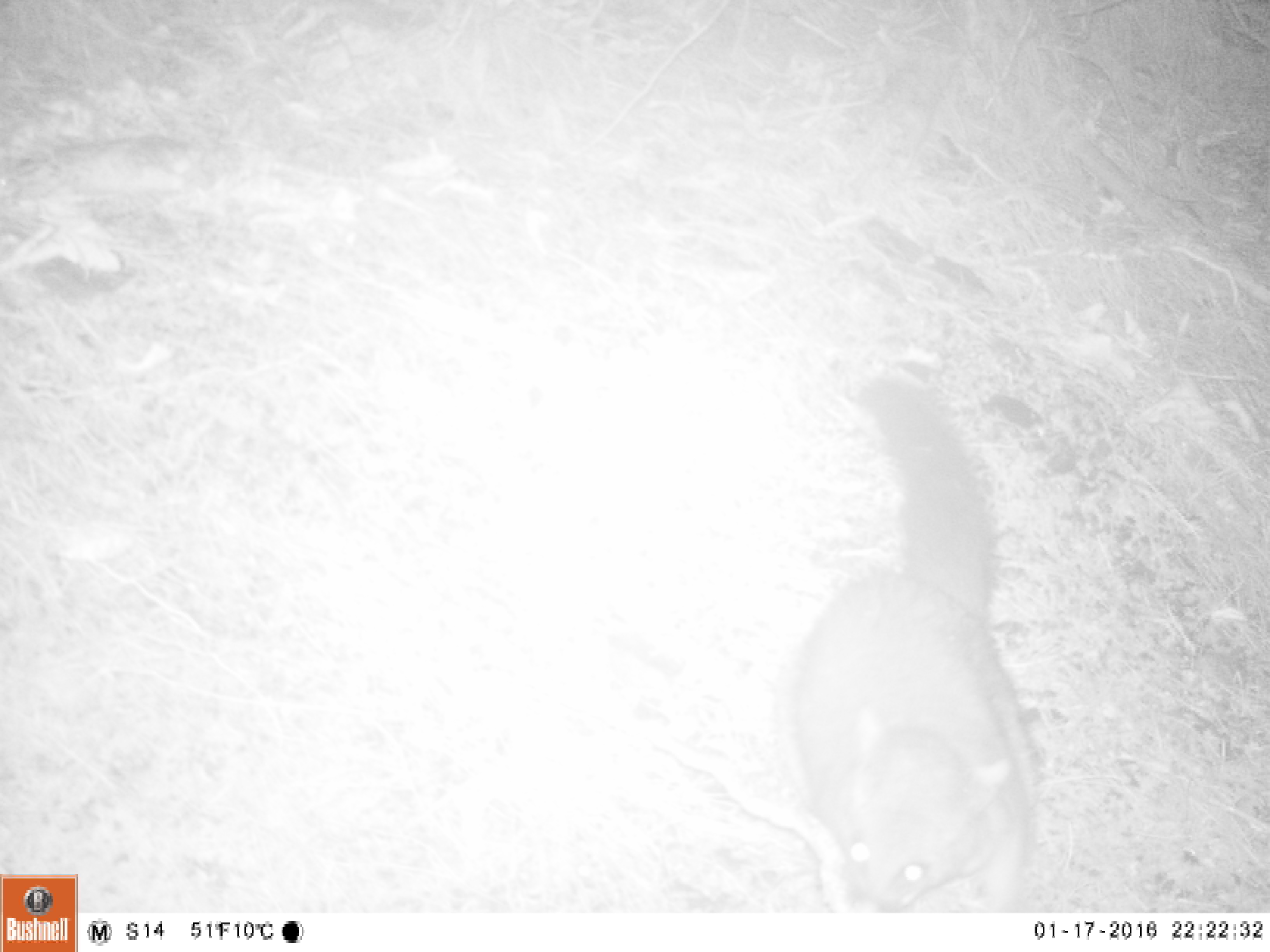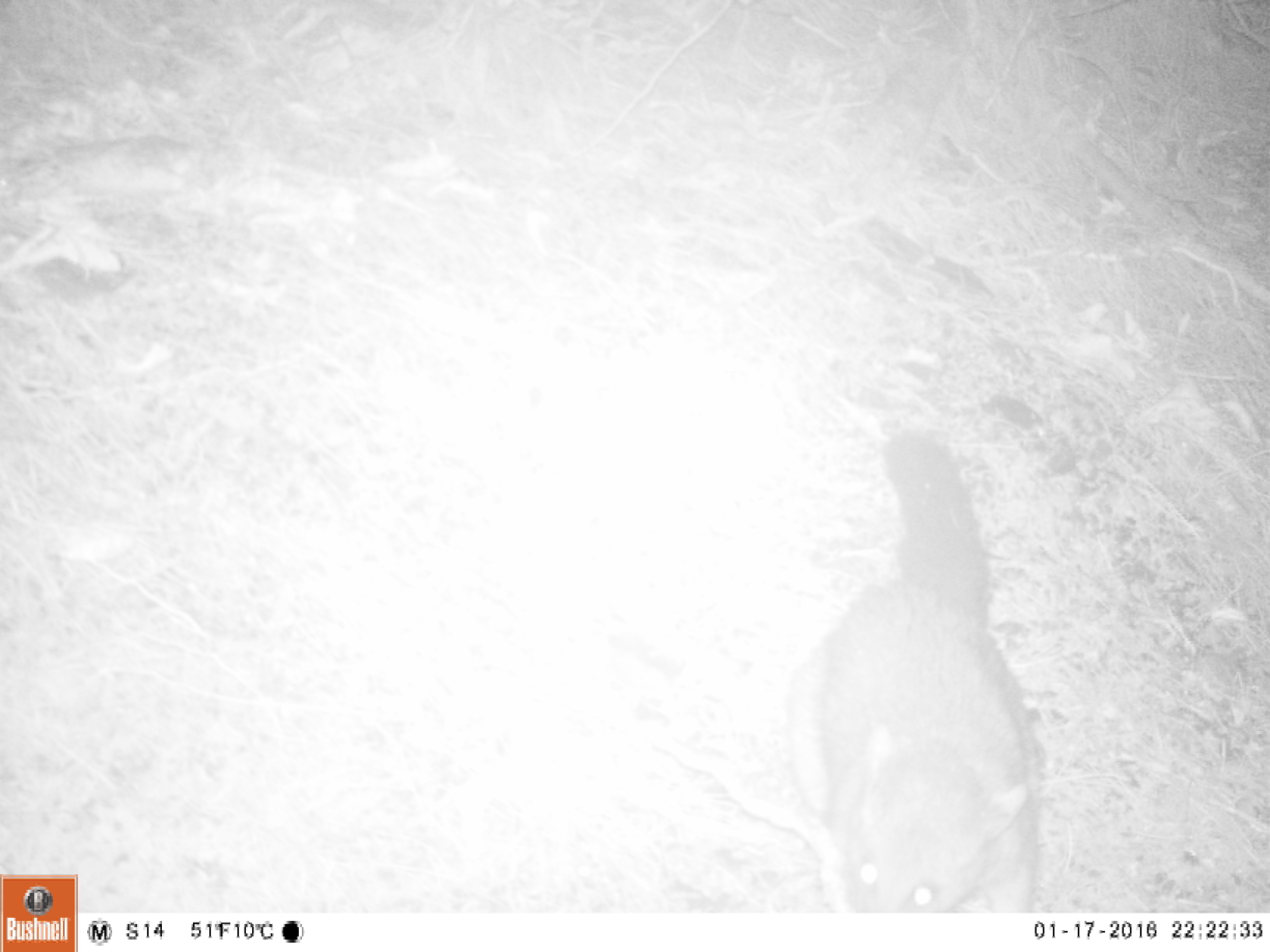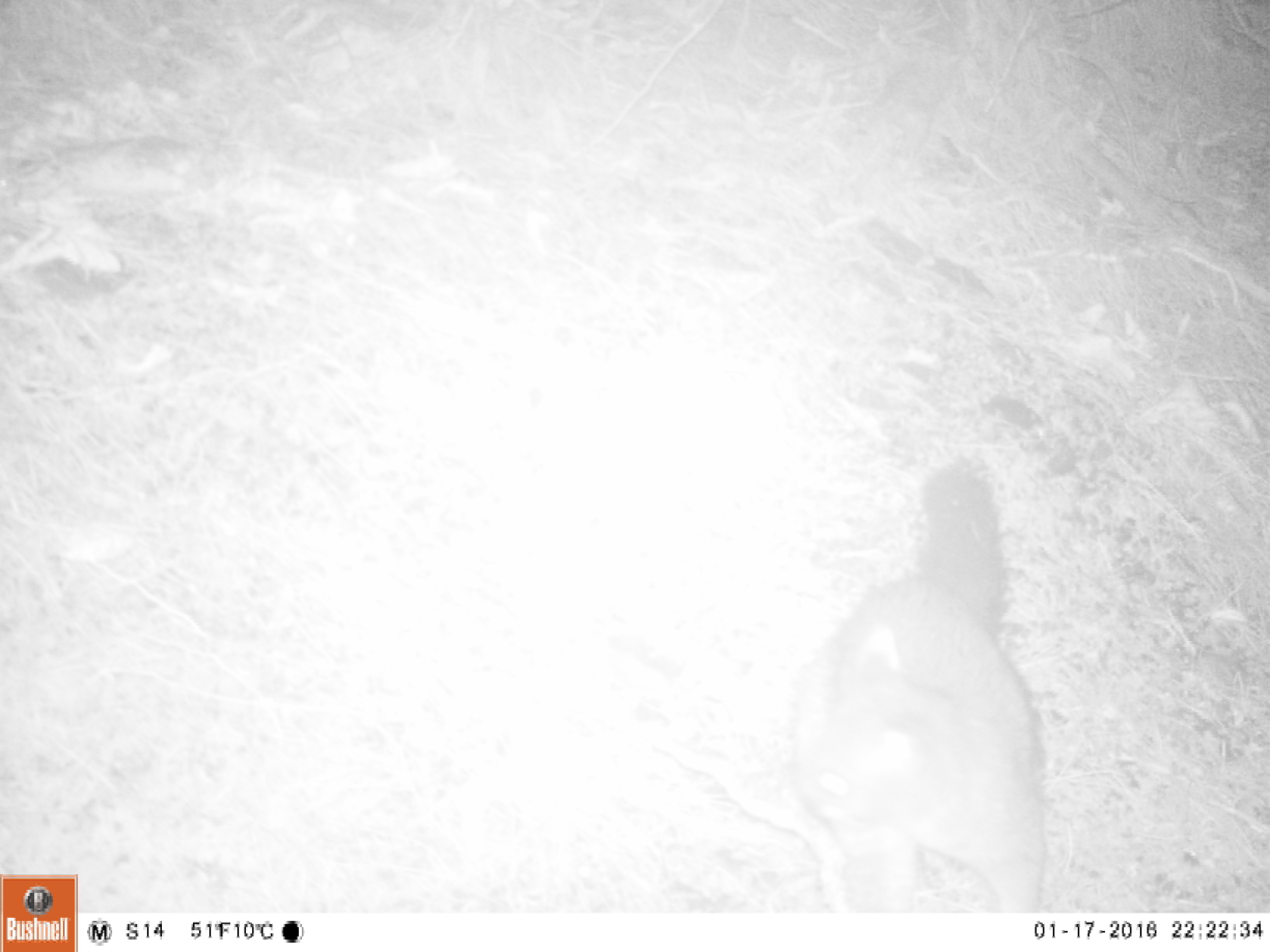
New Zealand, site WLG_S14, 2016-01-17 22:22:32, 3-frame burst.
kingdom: Animalia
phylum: Chordata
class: Mammalia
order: Diprotodontia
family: Phalangeridae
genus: Trichosurus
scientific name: Trichosurus vulpecula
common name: common brushtail possum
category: possum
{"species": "possum (common brushtail possum) (Trichosurus vulpecula)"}